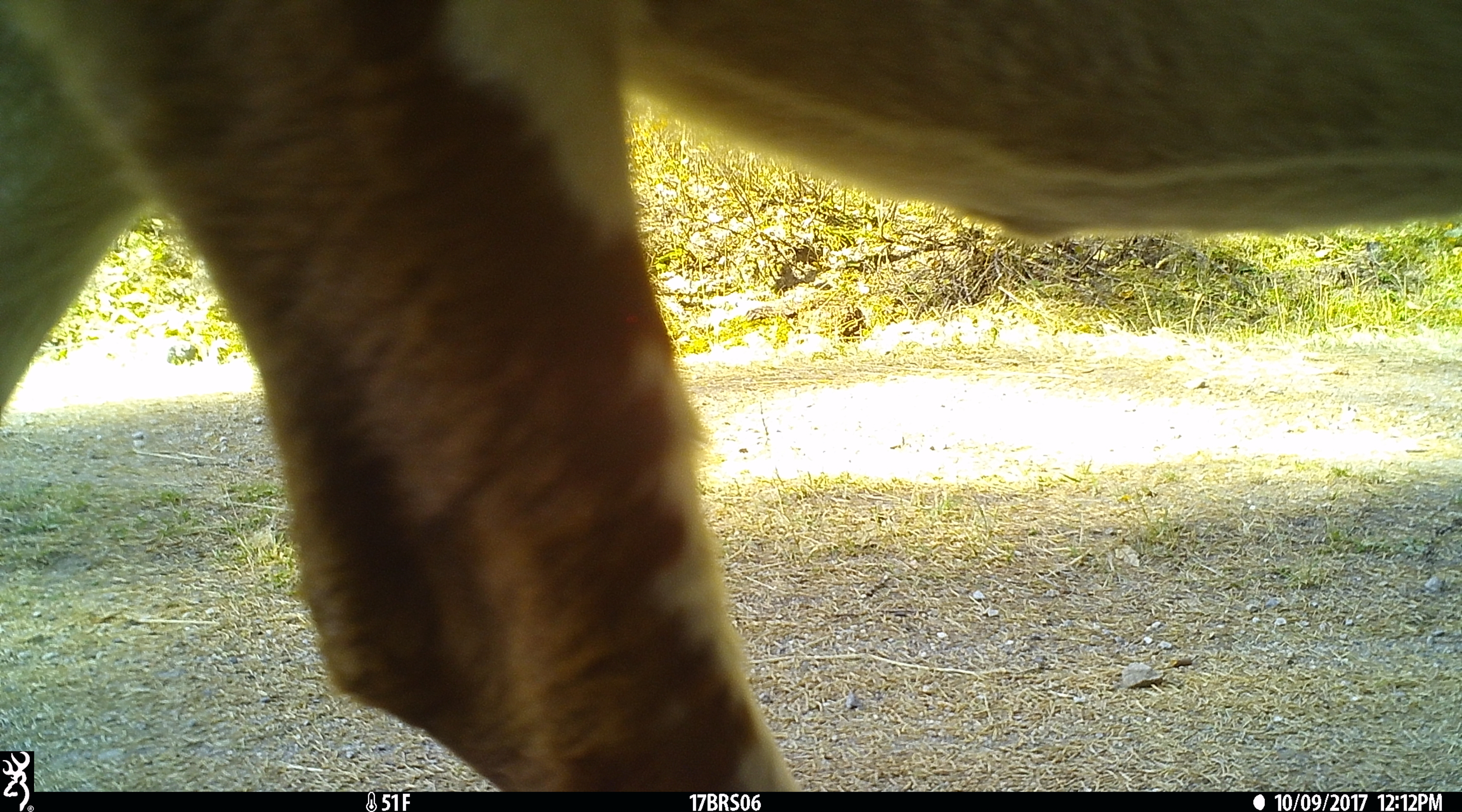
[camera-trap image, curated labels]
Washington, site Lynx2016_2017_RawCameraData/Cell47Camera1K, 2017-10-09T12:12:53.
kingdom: Animalia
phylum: Chordata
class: Mammalia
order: Artiodactyla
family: Bovidae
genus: Bos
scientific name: Bos taurus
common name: domestic cattle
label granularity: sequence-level